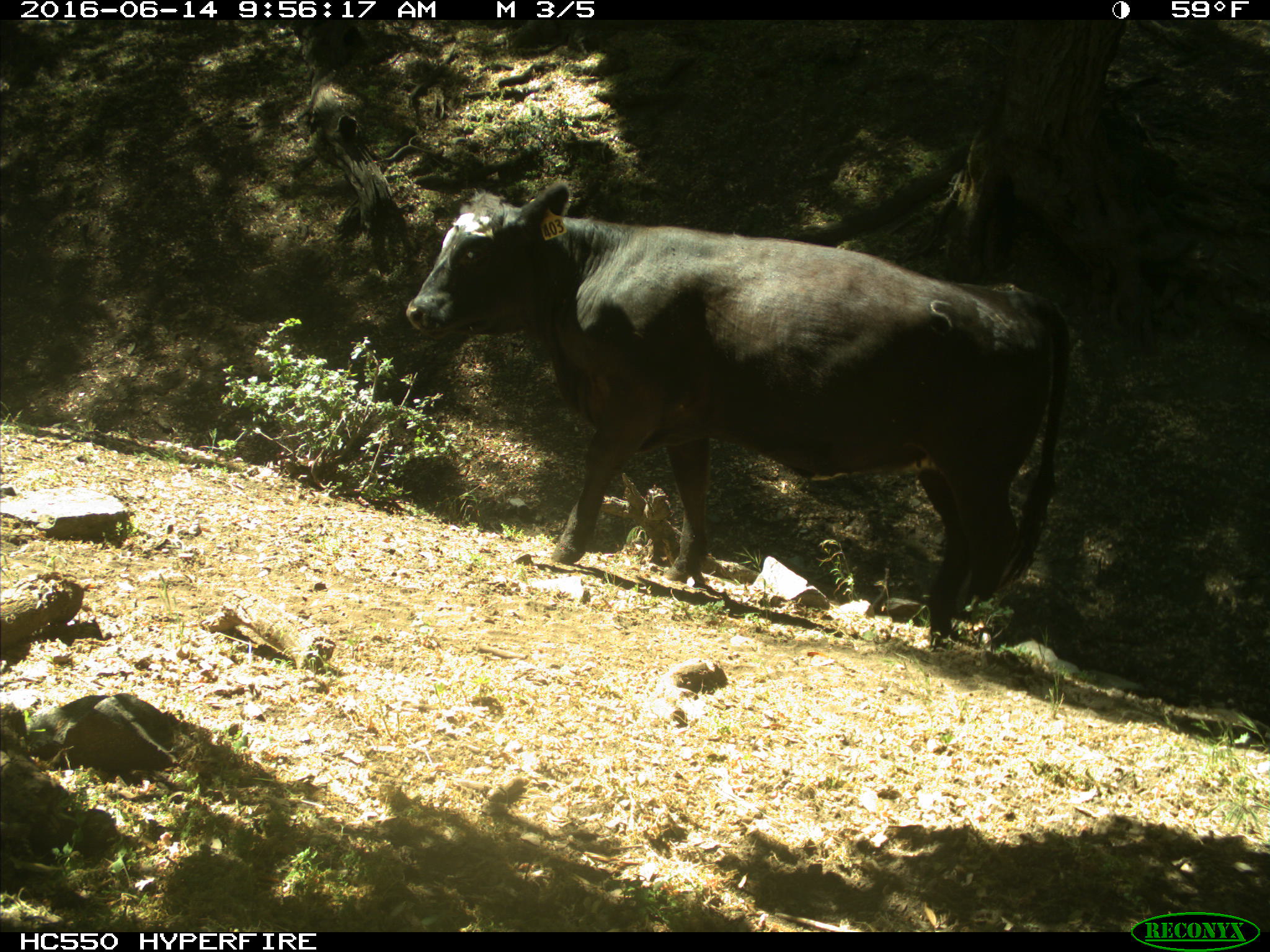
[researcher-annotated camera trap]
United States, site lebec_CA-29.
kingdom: Animalia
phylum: Chordata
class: Mammalia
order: Artiodactyla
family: Bovidae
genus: Bos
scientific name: Bos taurus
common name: domestic cow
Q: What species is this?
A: Bos taurus (domestic cow).